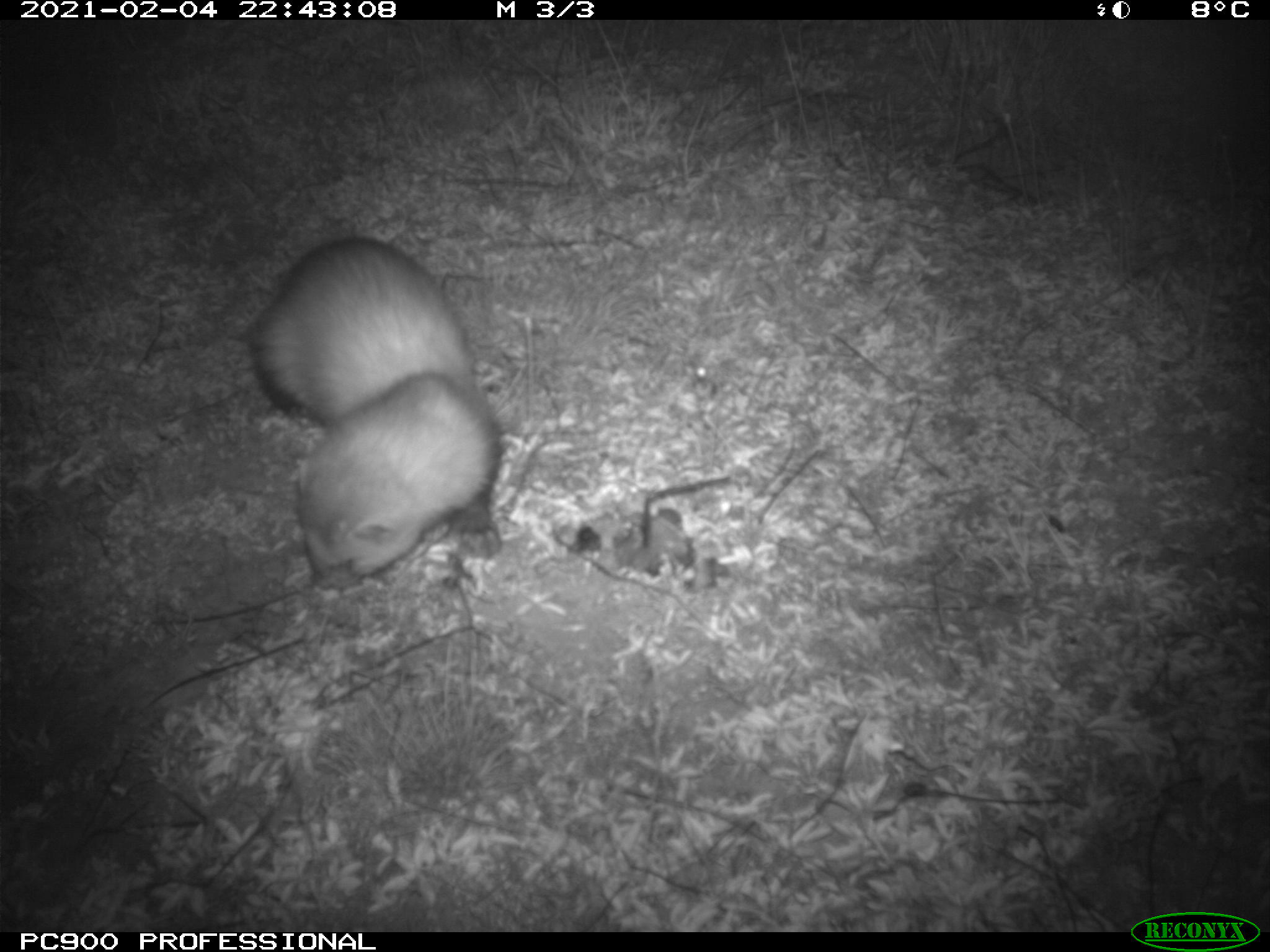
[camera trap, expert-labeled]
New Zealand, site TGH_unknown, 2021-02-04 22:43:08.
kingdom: Animalia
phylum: Chordata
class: Mammalia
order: Carnivora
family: Mustelidae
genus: Mustela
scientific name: Mustela furo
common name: ferret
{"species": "ferret (Mustela furo)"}